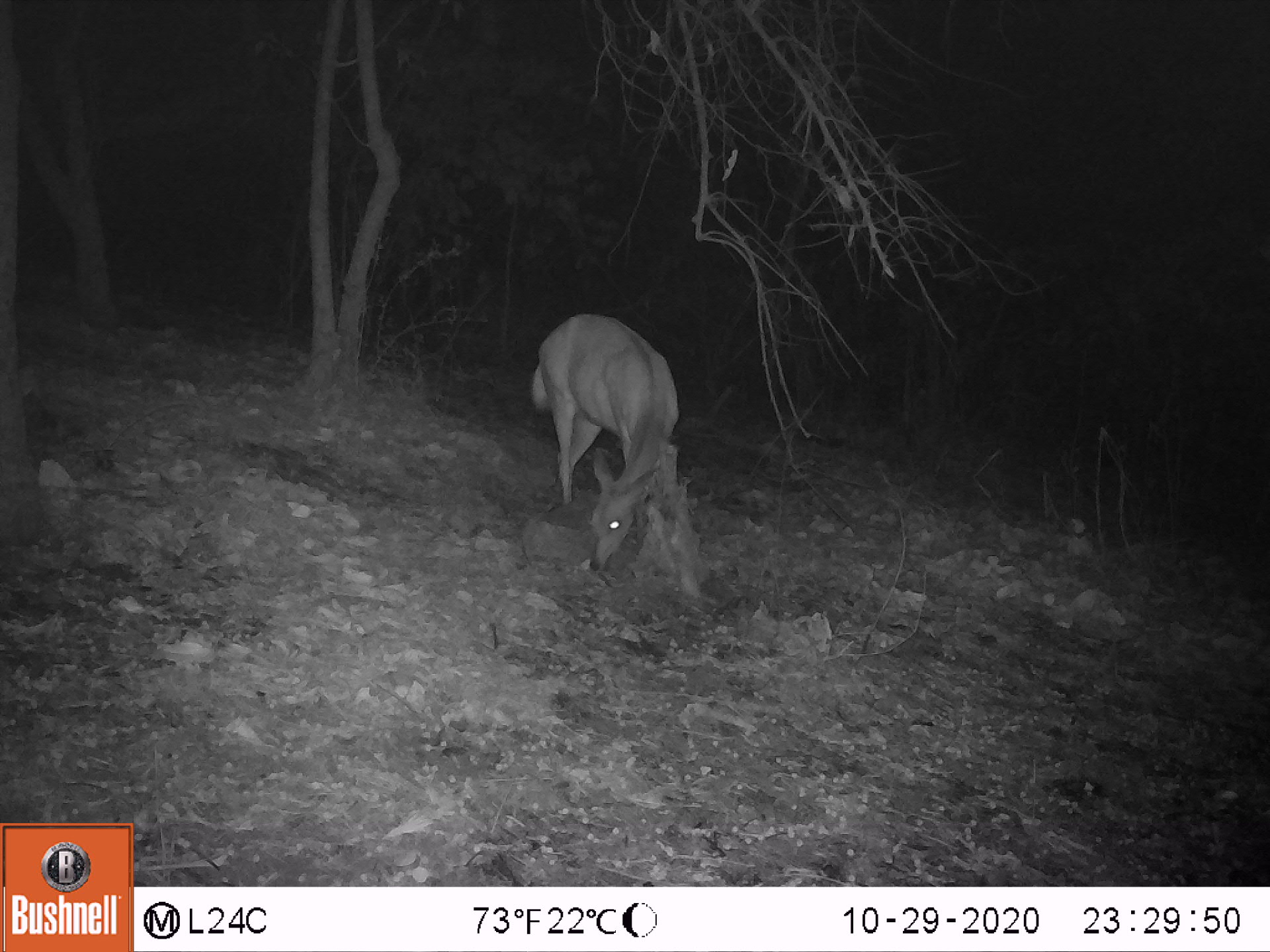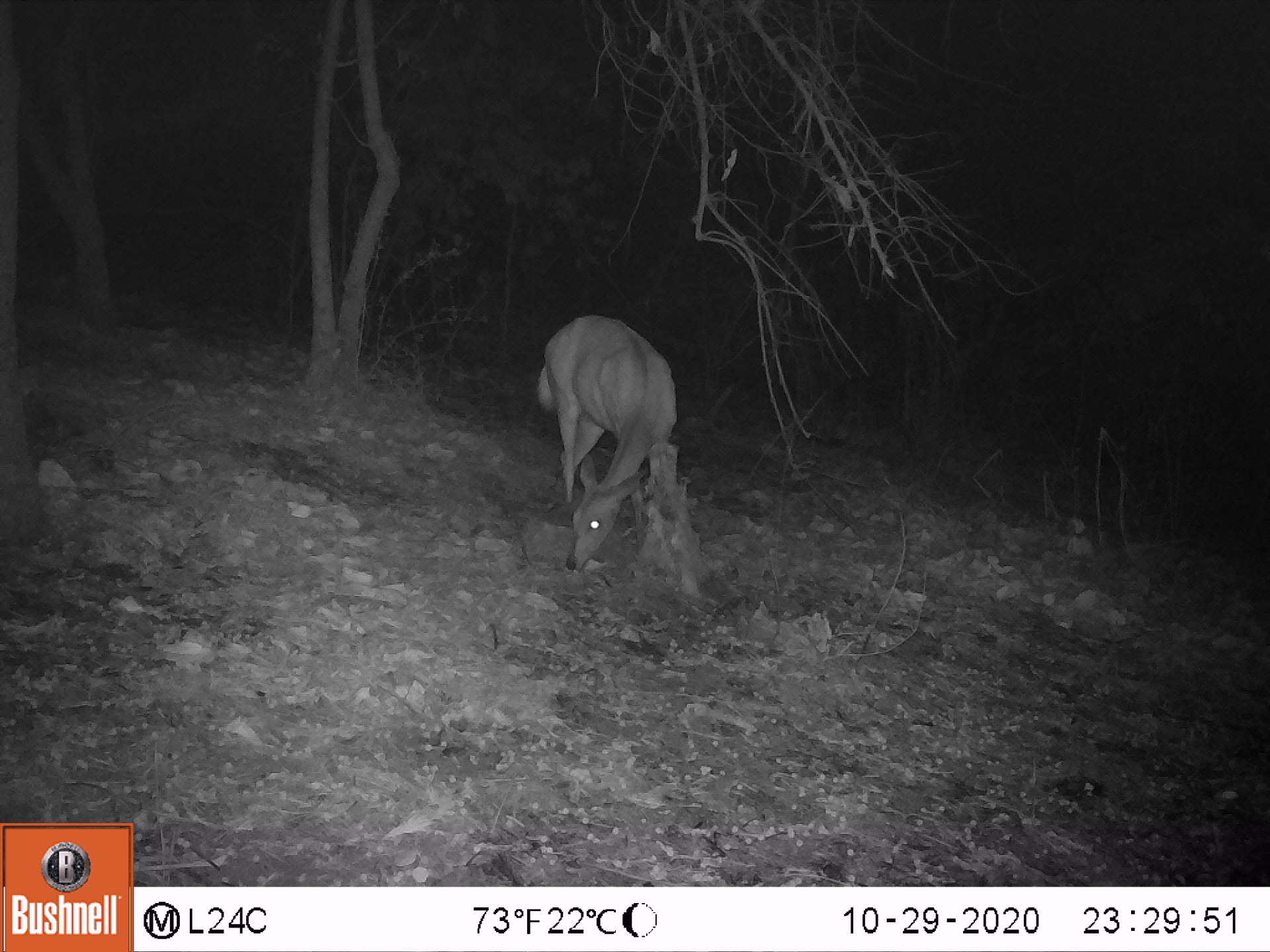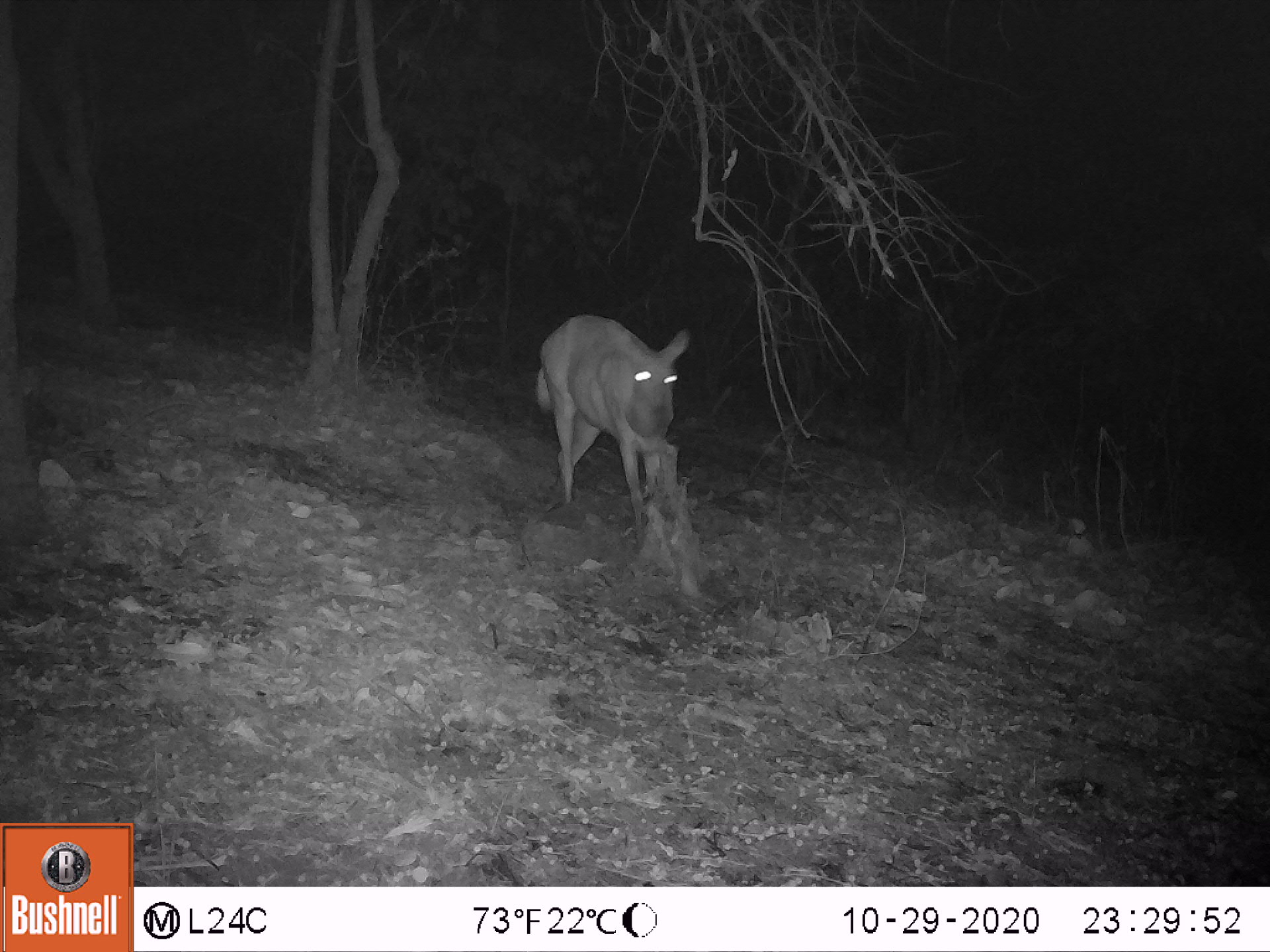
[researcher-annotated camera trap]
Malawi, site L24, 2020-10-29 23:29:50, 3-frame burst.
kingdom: Animalia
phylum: Chordata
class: Mammalia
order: Artiodactyla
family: Bovidae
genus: Tragelaphus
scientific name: Tragelaphus sylvaticus sylvaticus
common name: cape bushbuck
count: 1